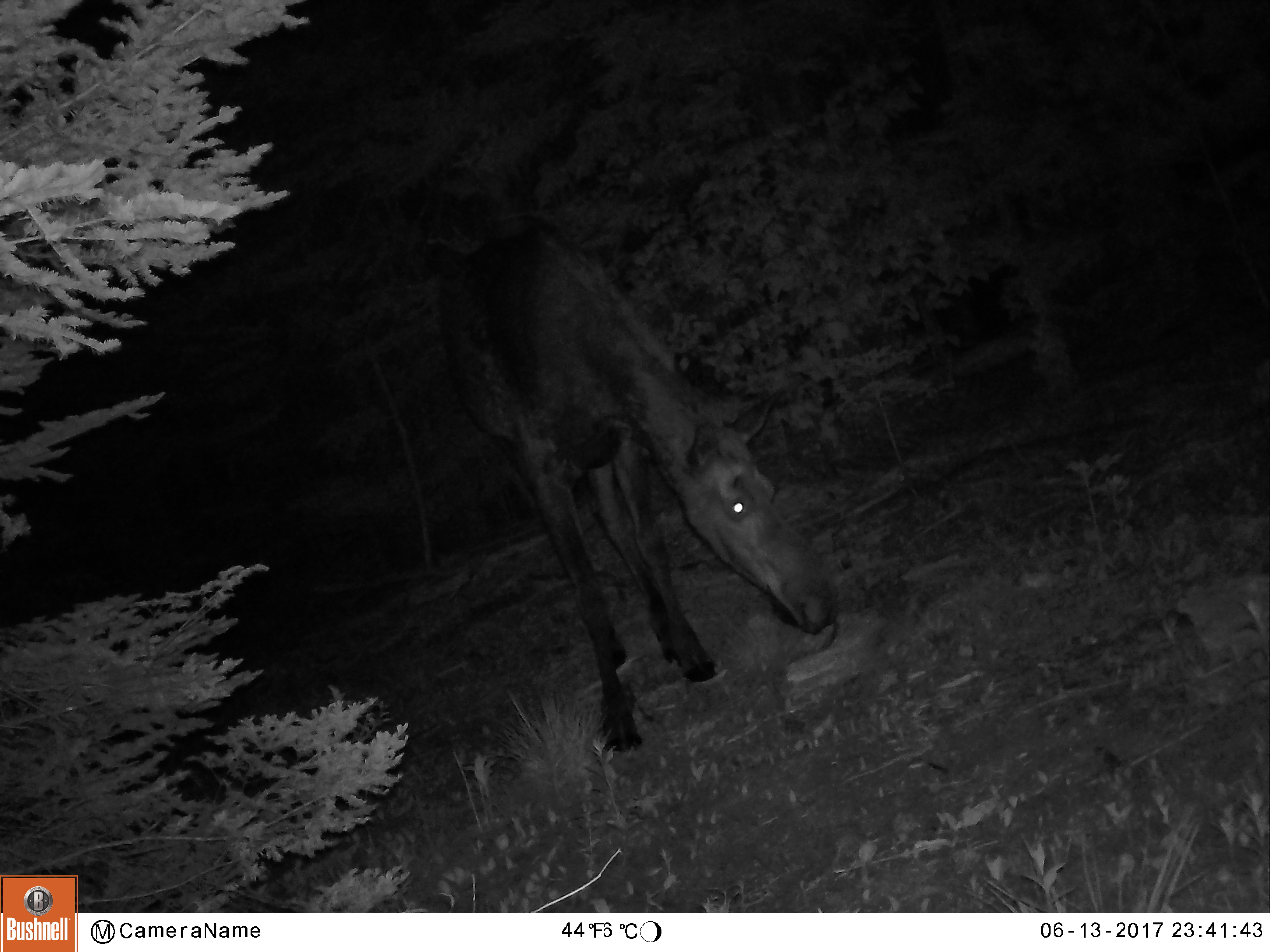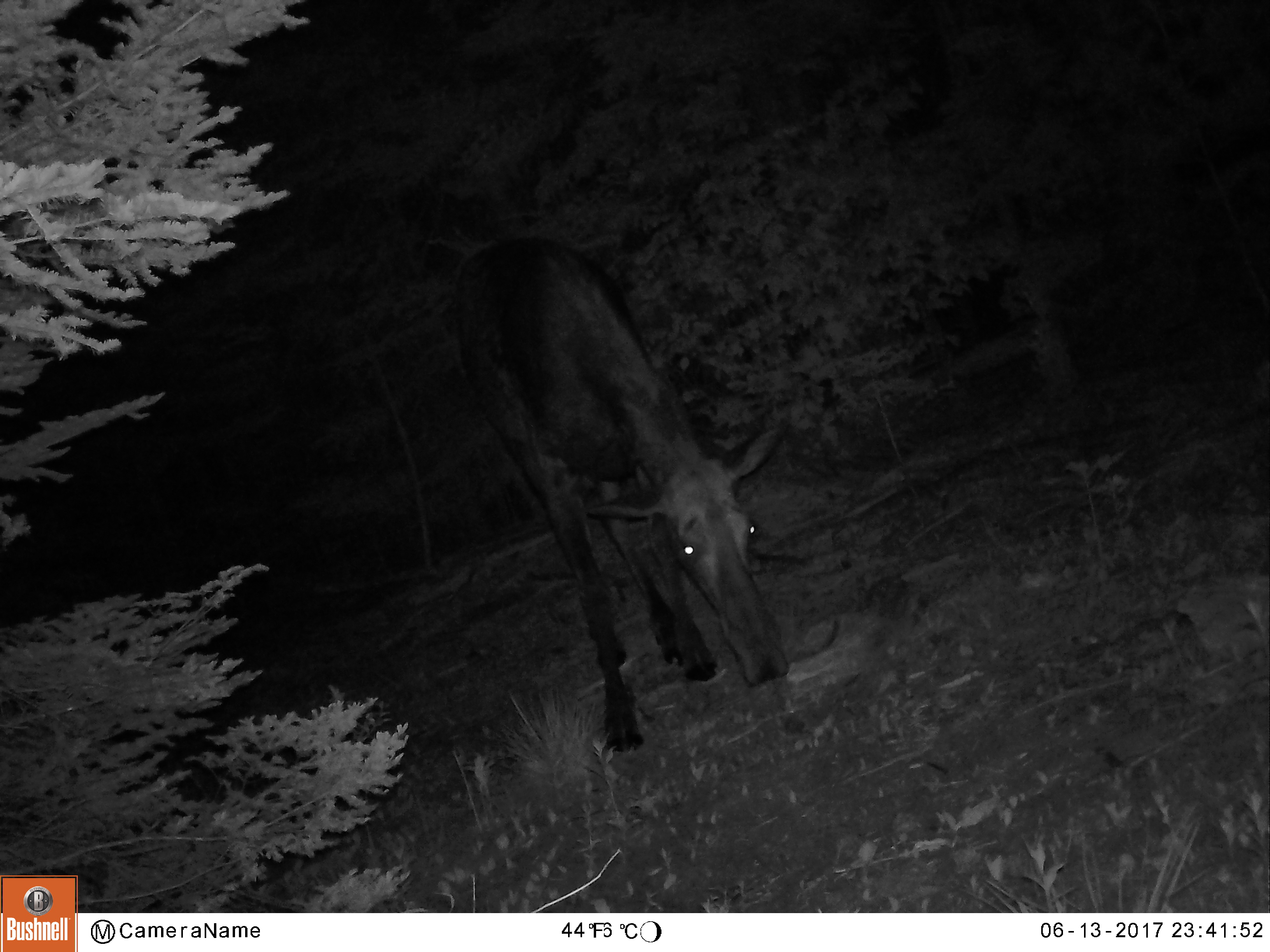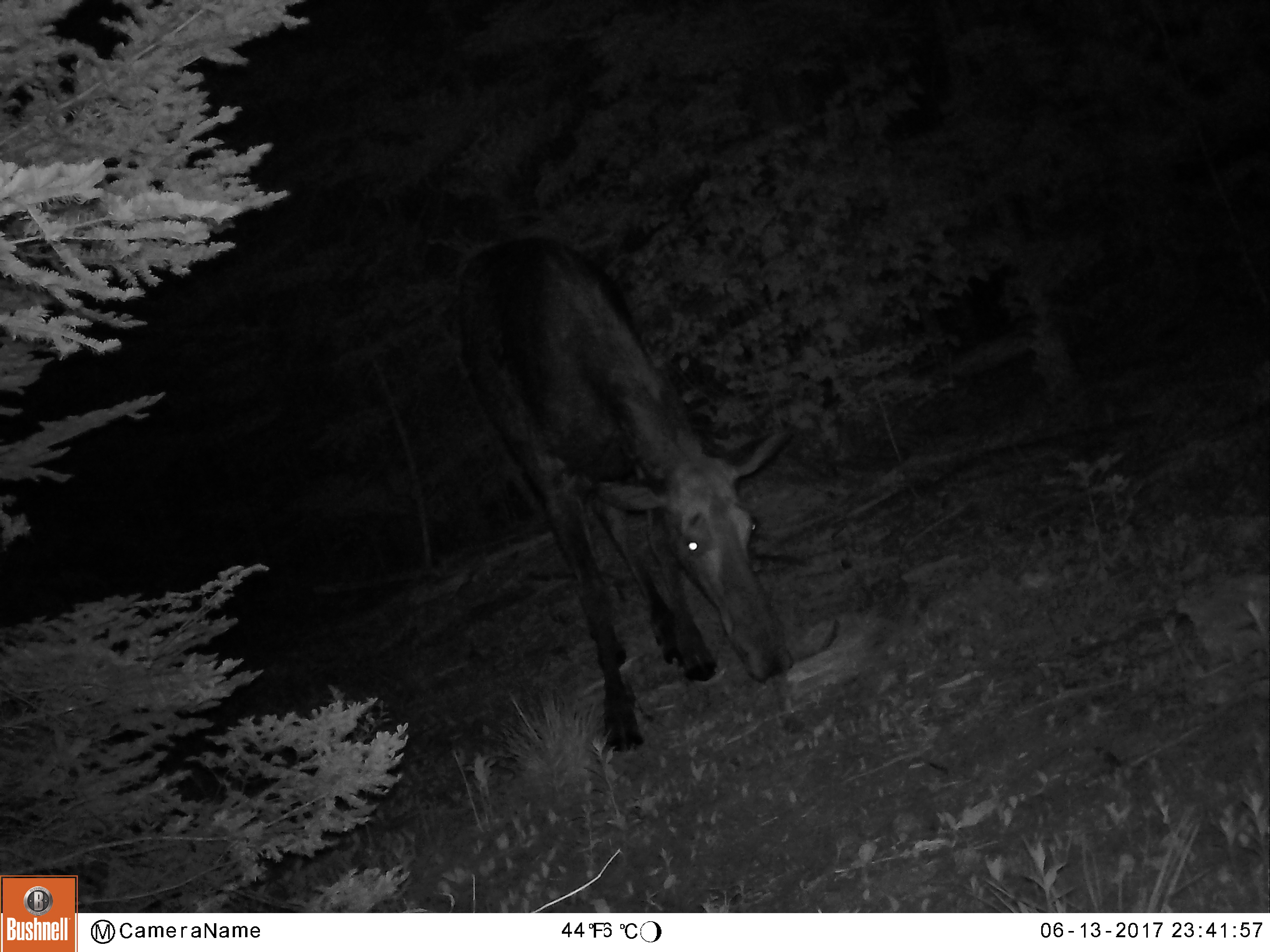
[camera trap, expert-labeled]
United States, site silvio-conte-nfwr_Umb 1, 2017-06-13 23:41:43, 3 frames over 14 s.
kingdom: Animalia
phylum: Chordata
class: Mammalia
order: Artiodactyla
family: Cervidae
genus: Alces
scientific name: Alces alces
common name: moose